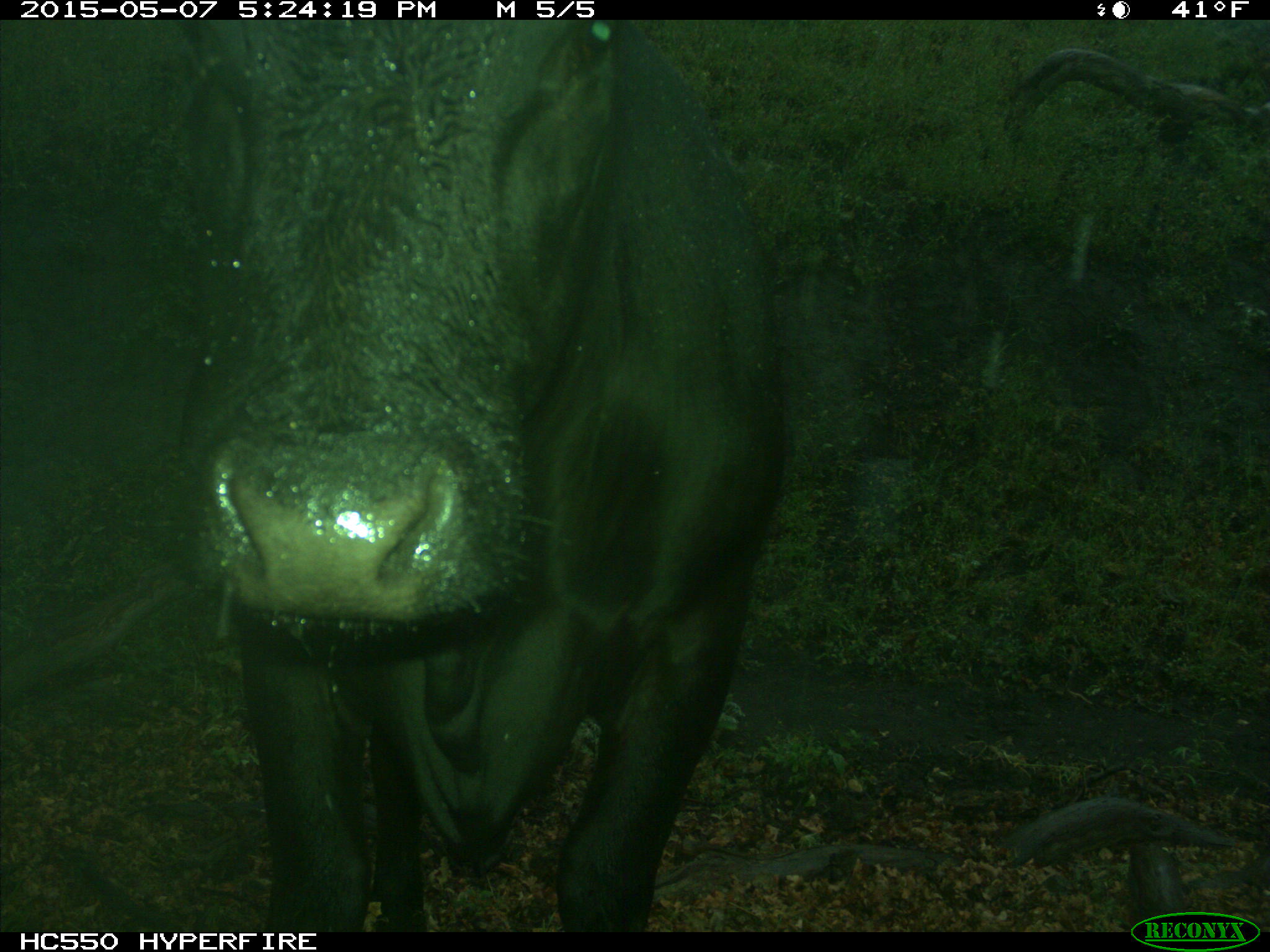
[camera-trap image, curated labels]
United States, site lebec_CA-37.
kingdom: Animalia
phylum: Chordata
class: Mammalia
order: Artiodactyla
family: Bovidae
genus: Bos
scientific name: Bos taurus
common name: domestic cow